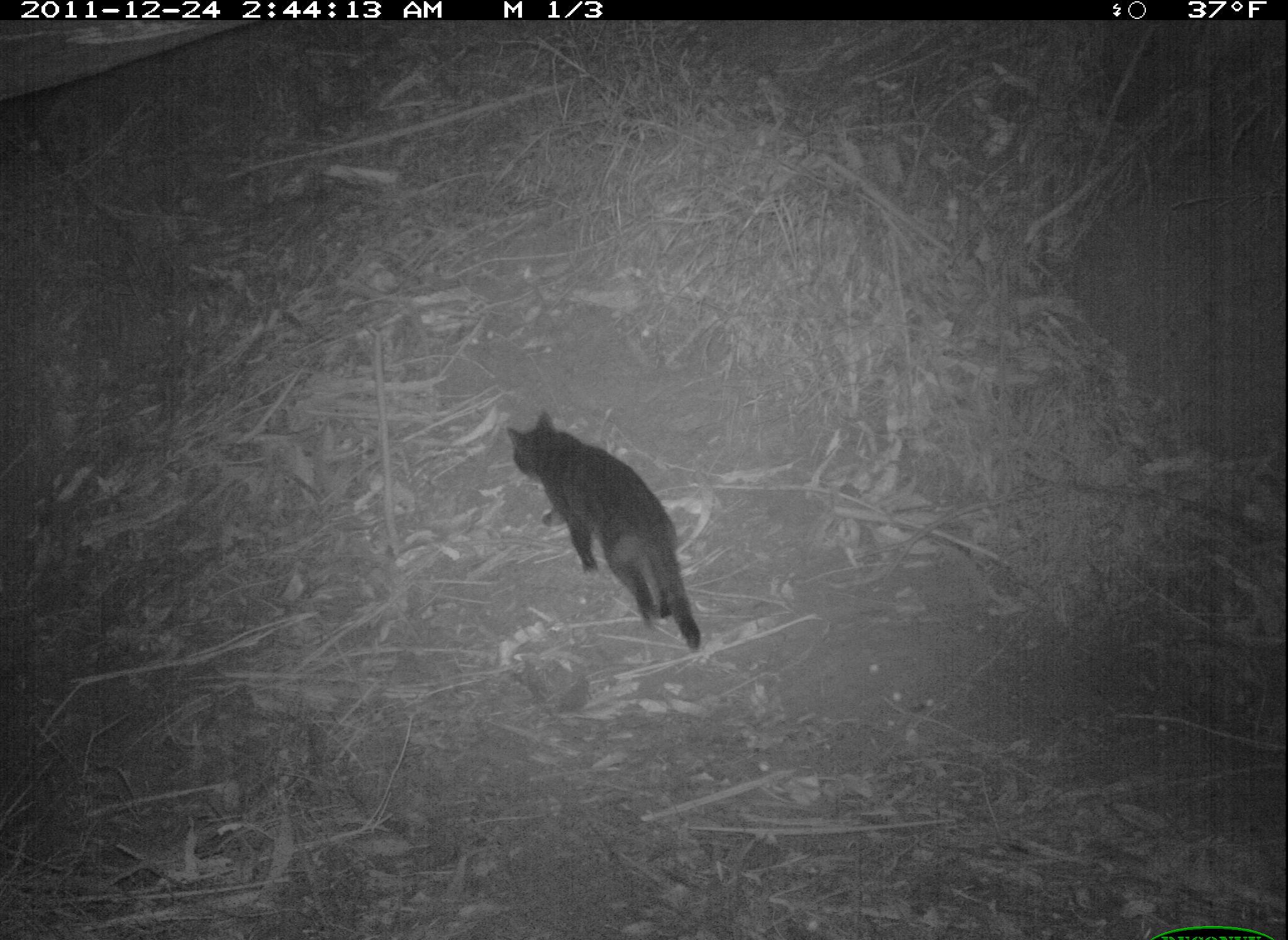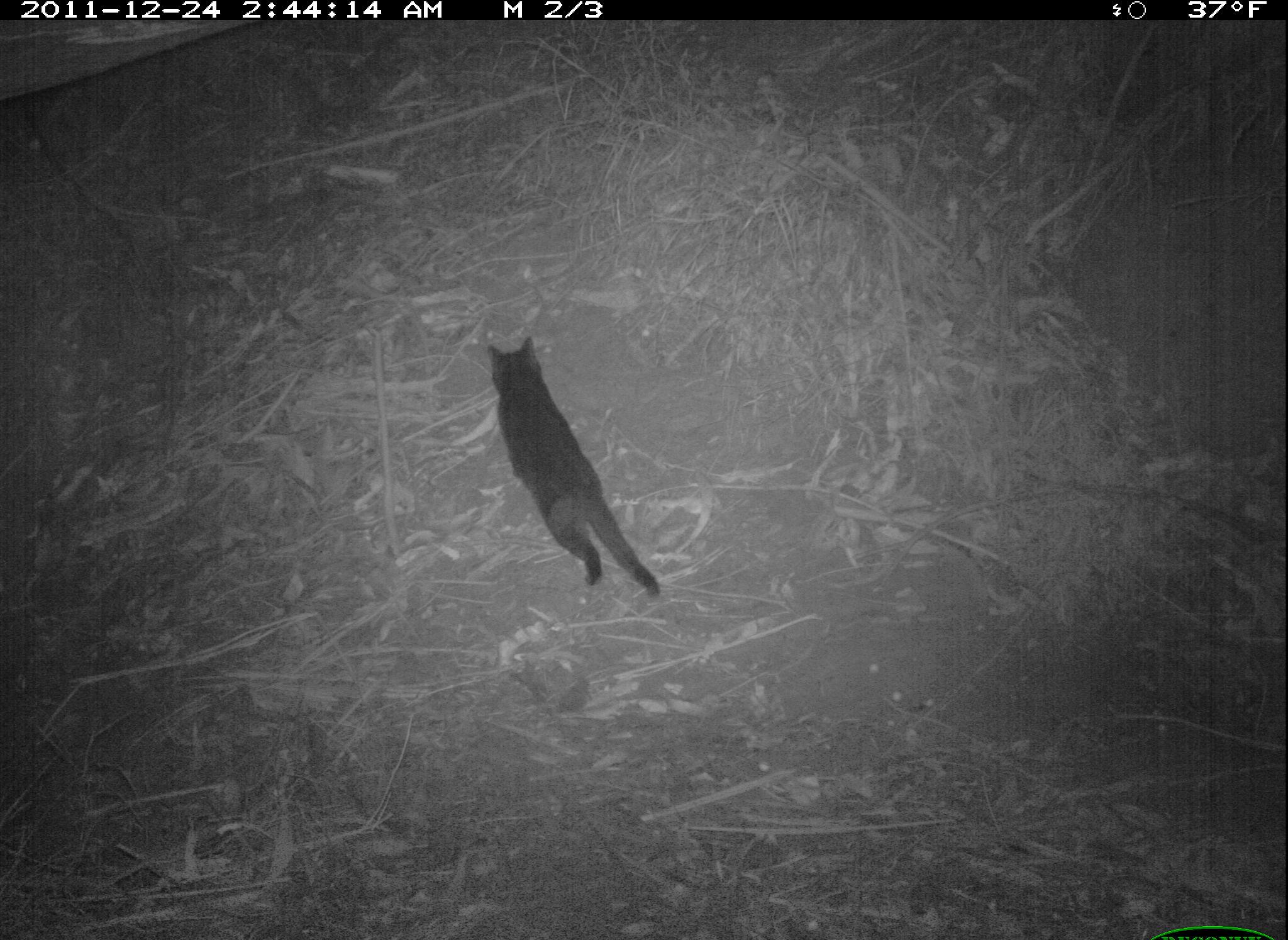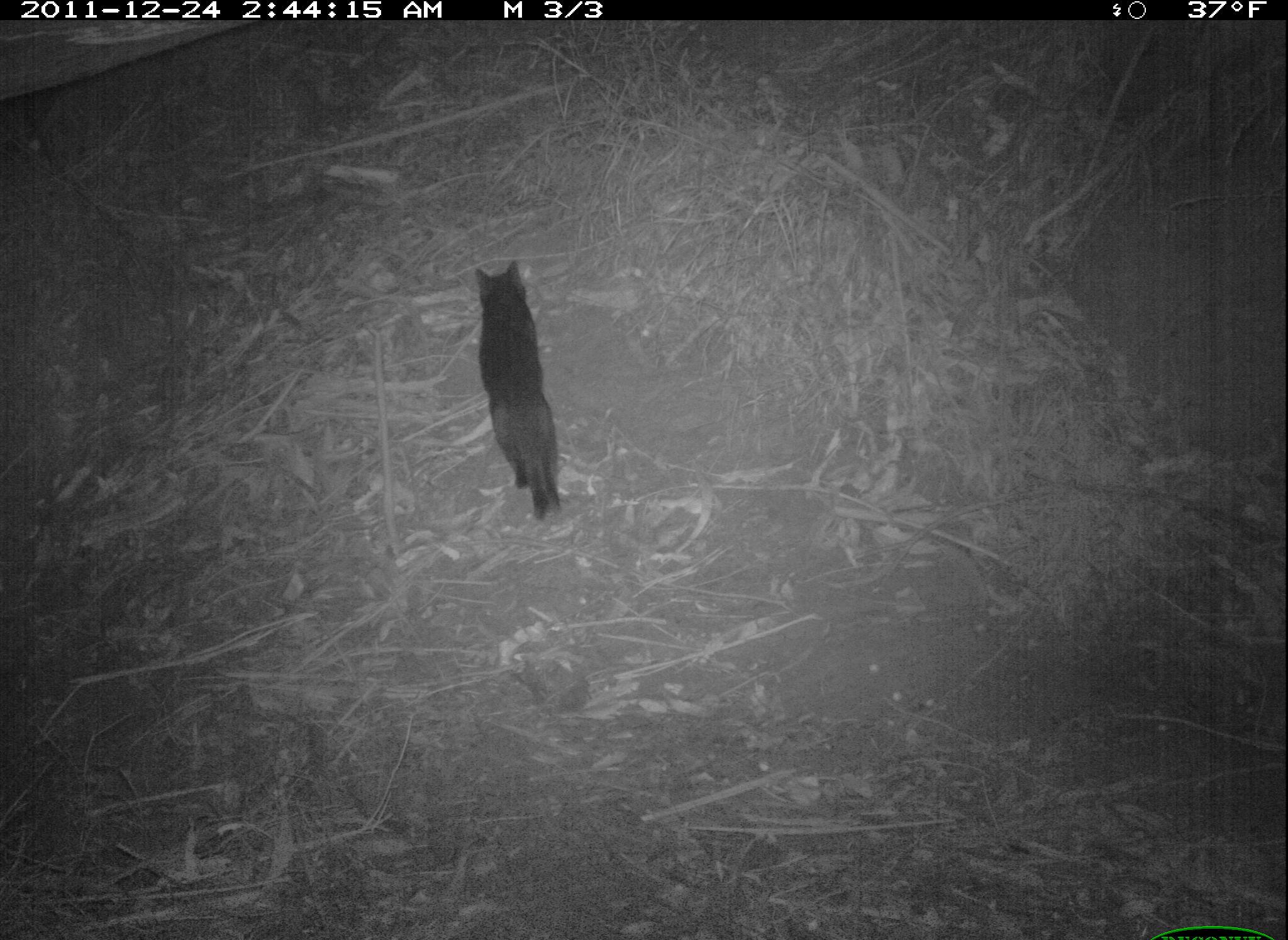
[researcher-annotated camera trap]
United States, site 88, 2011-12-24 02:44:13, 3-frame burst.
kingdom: Animalia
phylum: Chordata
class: Mammalia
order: Carnivora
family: Felidae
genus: Felis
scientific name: Felis catus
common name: cat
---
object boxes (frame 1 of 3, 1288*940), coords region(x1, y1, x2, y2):
cat: region(502, 406, 715, 664)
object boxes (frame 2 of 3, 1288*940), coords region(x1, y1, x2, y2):
cat: region(480, 324, 670, 607)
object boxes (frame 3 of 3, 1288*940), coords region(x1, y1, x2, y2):
cat: region(470, 253, 575, 540)